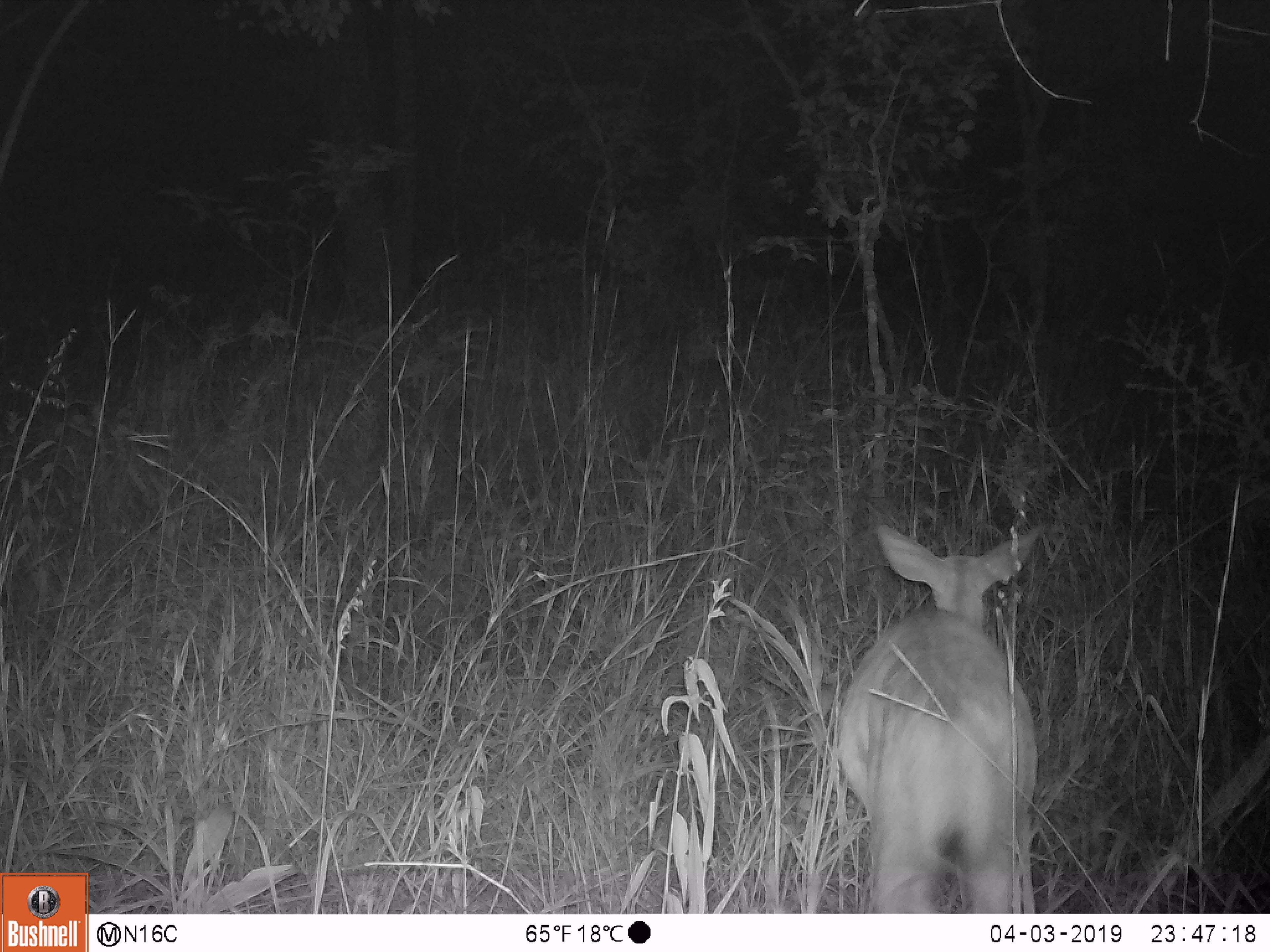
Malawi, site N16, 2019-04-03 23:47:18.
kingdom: Animalia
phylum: Chordata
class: Mammalia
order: Artiodactyla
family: Bovidae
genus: Redunca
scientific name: Redunca arundinum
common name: southern reedbuck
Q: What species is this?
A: Southern reedbuck (Redunca arundinum).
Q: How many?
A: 1.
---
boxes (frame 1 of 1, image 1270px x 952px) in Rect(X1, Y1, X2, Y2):
southern reedbuck: Rect(826, 507, 1061, 911)